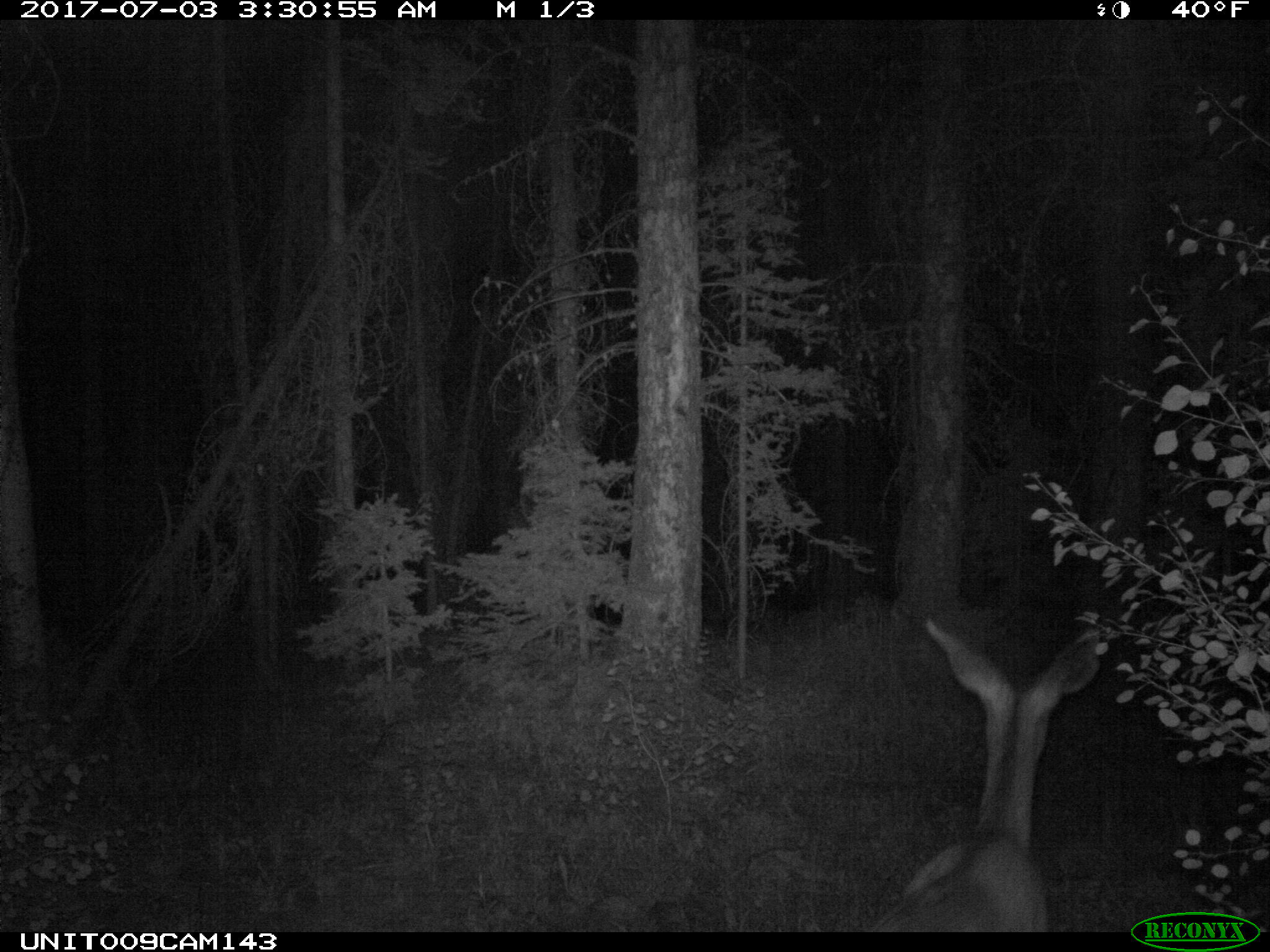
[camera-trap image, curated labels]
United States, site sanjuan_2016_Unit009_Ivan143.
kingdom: Animalia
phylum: Chordata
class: Mammalia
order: Artiodactyla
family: Cervidae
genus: Odocoileus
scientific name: Odocoileus hemionus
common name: mule deer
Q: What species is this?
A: Odocoileus hemionus (mule deer).